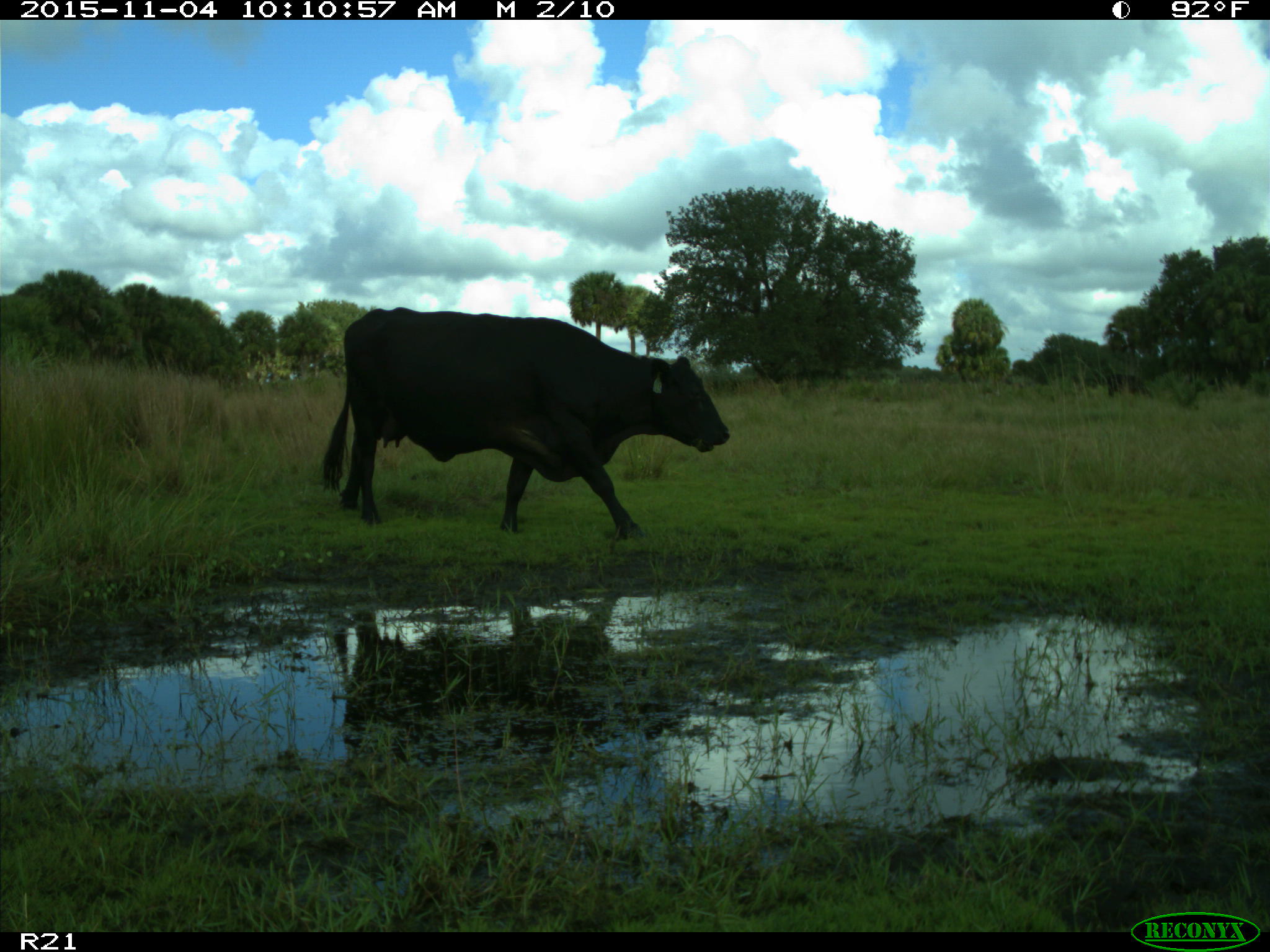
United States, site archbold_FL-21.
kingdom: Animalia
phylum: Chordata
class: Mammalia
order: Artiodactyla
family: Bovidae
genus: Bos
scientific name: Bos taurus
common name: domestic cow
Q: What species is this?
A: Bos taurus (domestic cow).